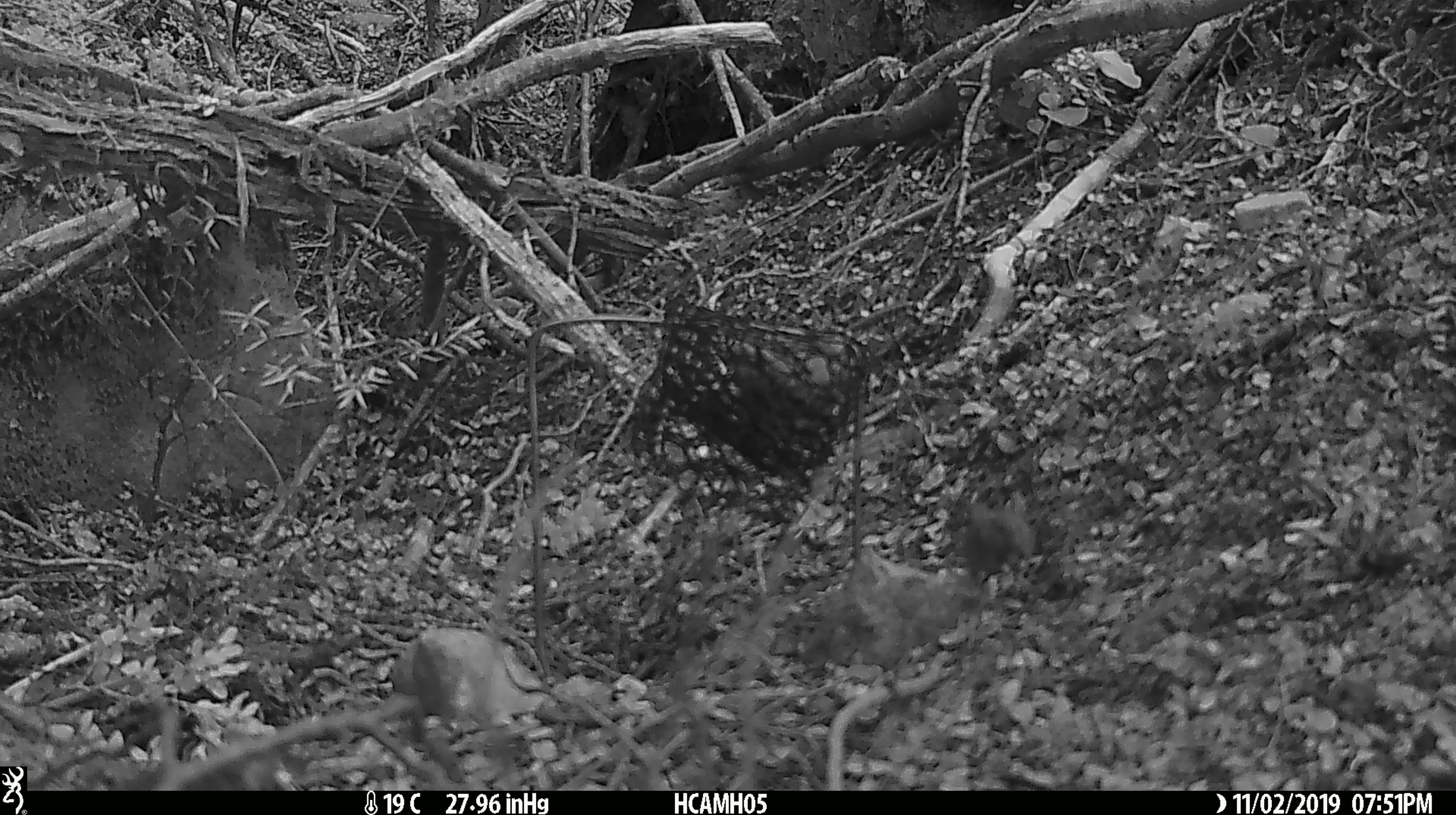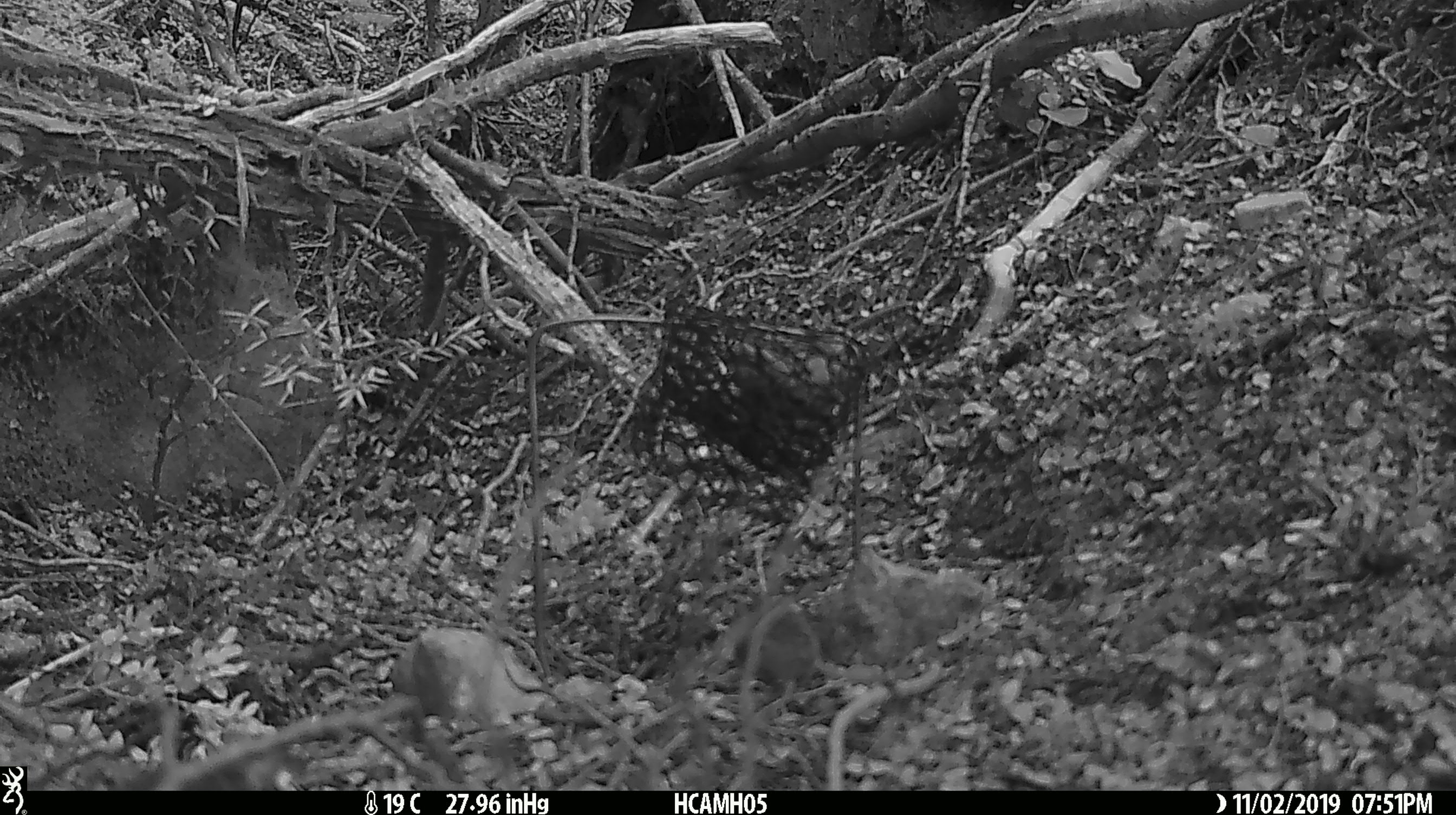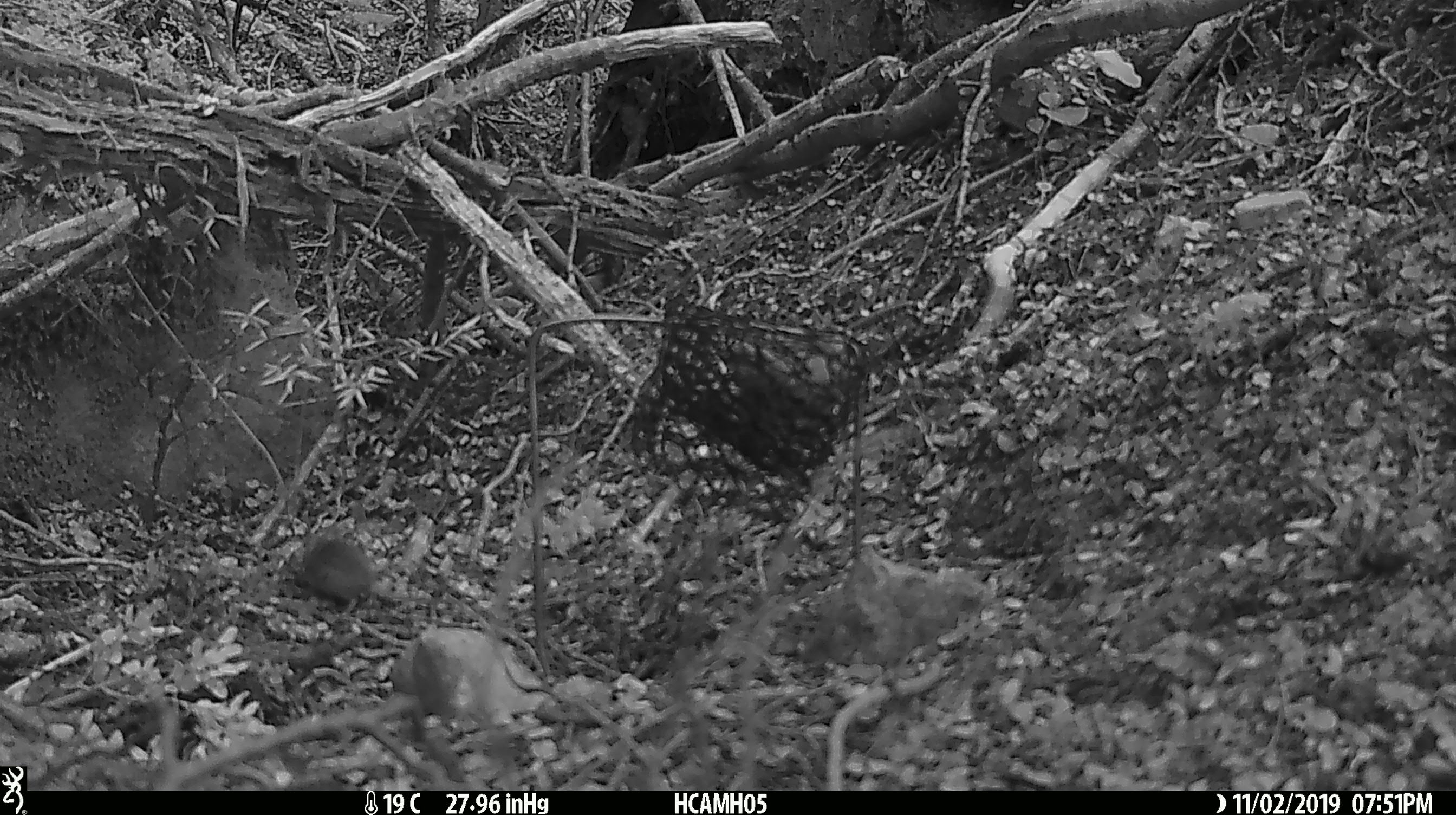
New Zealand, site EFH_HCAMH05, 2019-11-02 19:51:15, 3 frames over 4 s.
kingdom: Animalia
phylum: Chordata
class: Mammalia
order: Rodentia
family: Muridae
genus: Mus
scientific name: Mus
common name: mouse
Mouse (Mus).